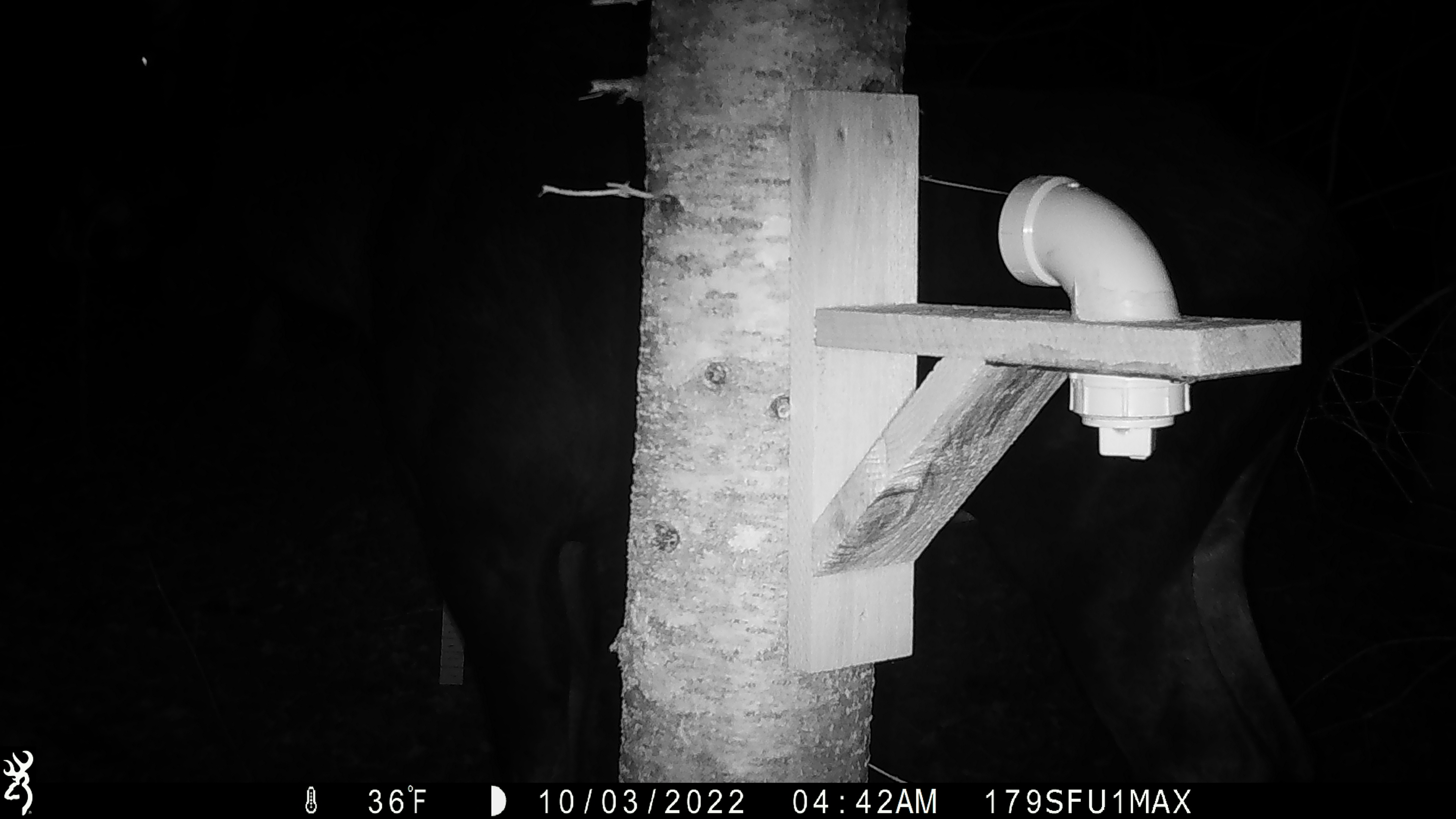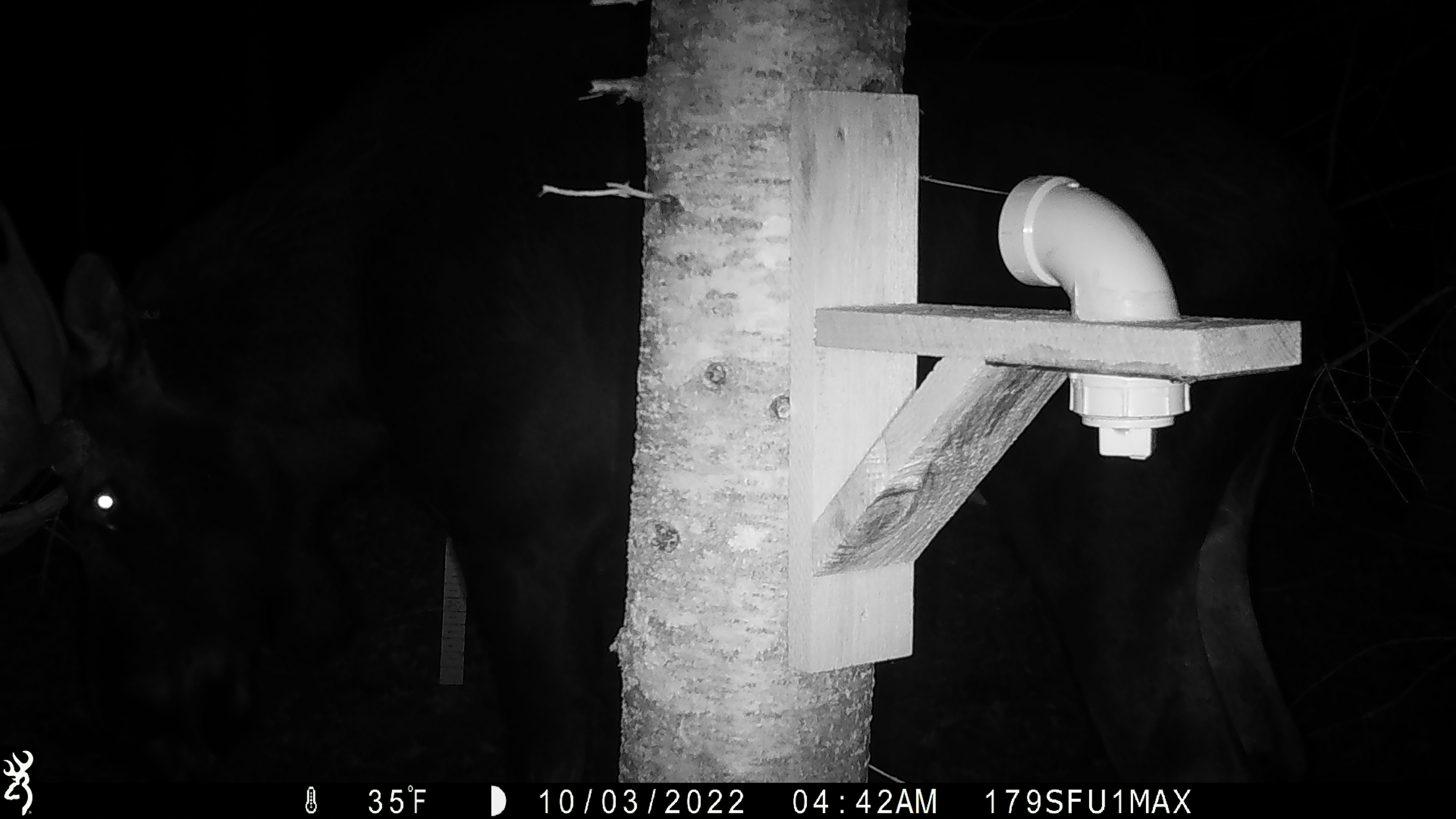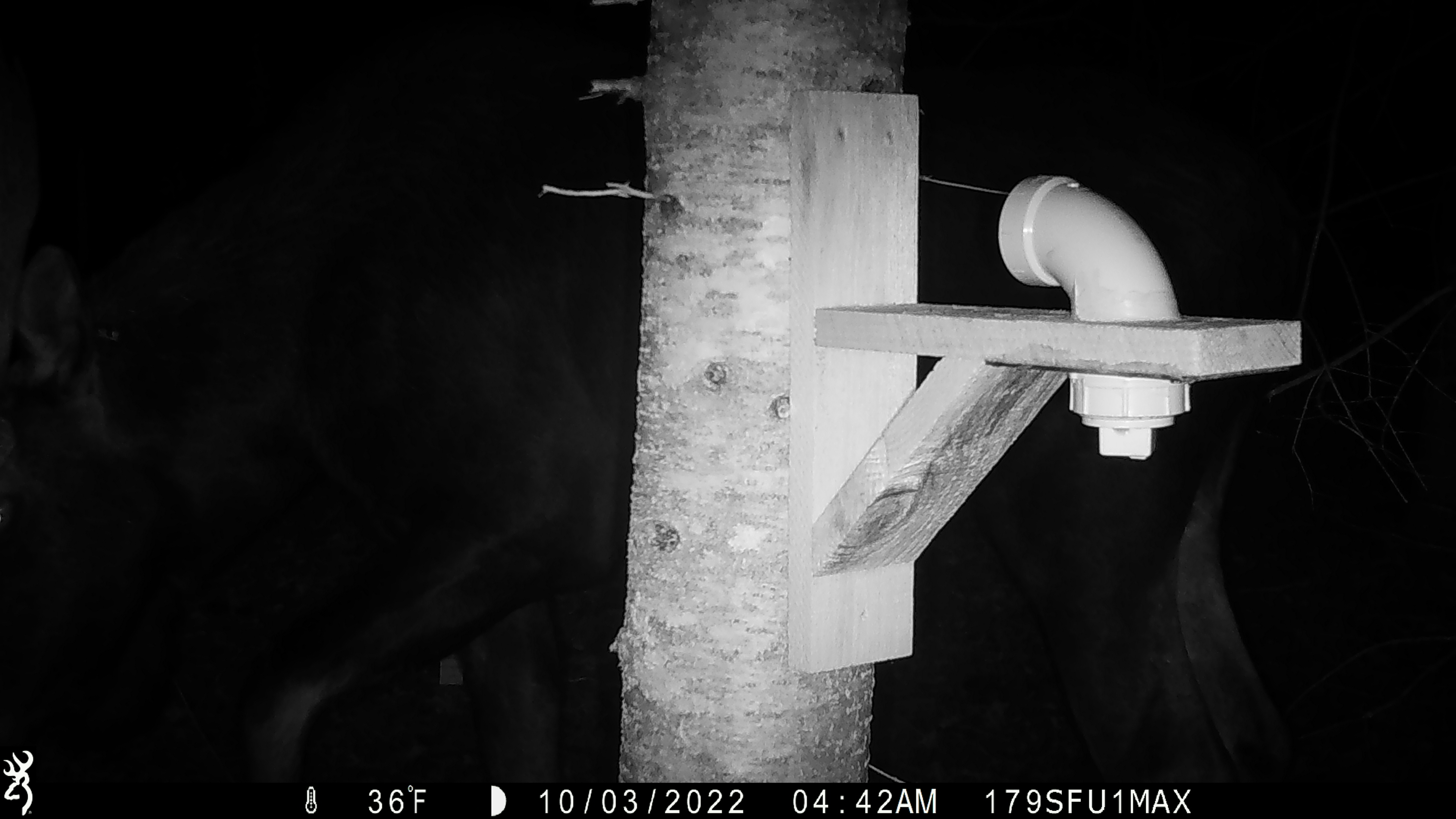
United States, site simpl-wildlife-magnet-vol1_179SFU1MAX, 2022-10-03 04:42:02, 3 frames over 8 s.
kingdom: Animalia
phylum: Chordata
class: Mammalia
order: Artiodactyla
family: Cervidae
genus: Alces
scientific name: Alces alces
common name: moose